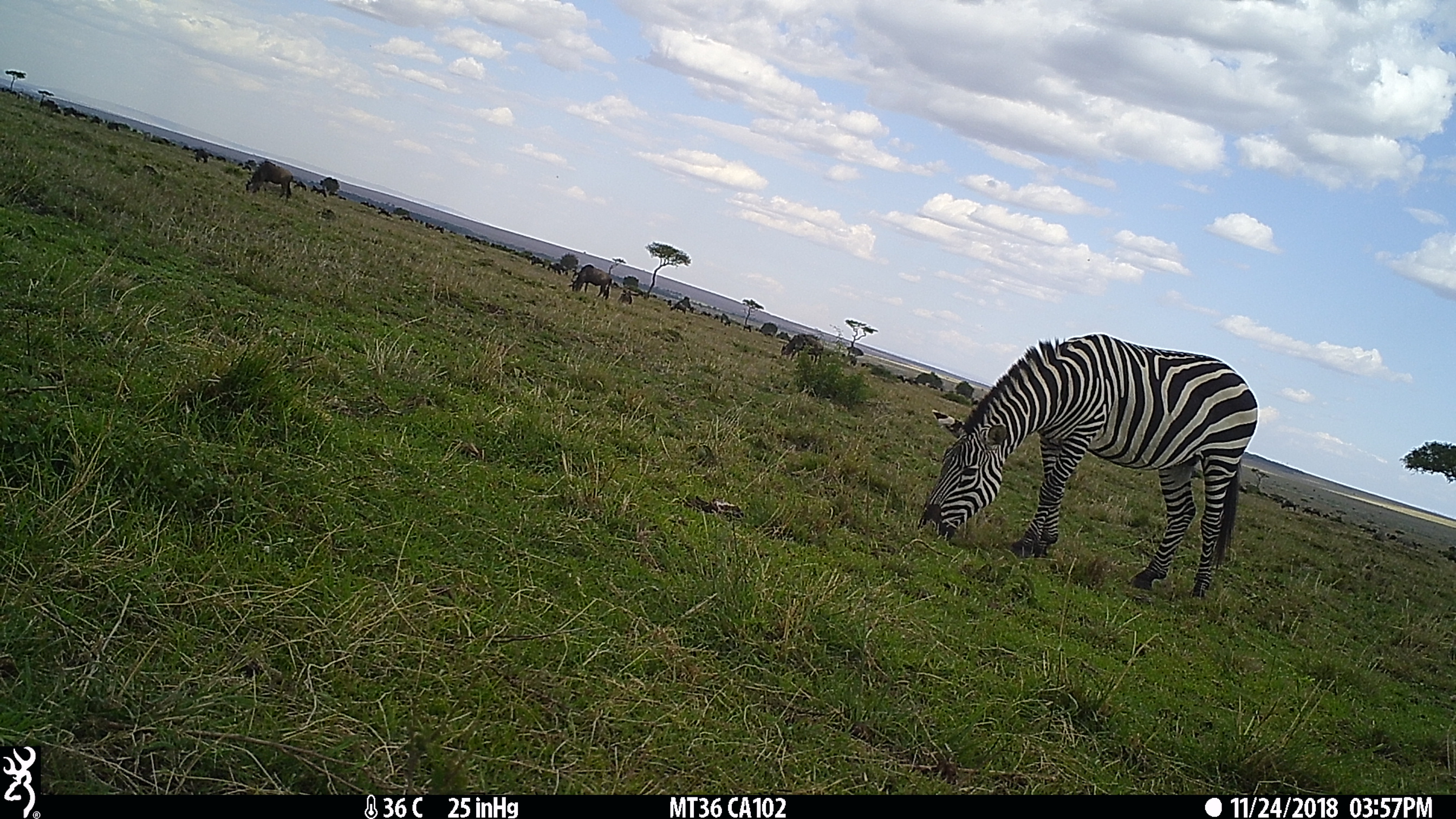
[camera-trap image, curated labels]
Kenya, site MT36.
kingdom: Animalia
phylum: Chordata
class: Mammalia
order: Artiodactyla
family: Bovidae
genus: Connochaetes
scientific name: Connochaetes taurinus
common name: blue wildebeest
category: wildebeest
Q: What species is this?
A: Wildebeest (blue wildebeest) (Connochaetes taurinus).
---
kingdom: Animalia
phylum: Chordata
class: Mammalia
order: Perissodactyla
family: Equidae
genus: Equus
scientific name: Equus quagga burchellii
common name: burchell's zebra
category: zebra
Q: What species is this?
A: Zebra (burchell's zebra) (Equus quagga burchellii).